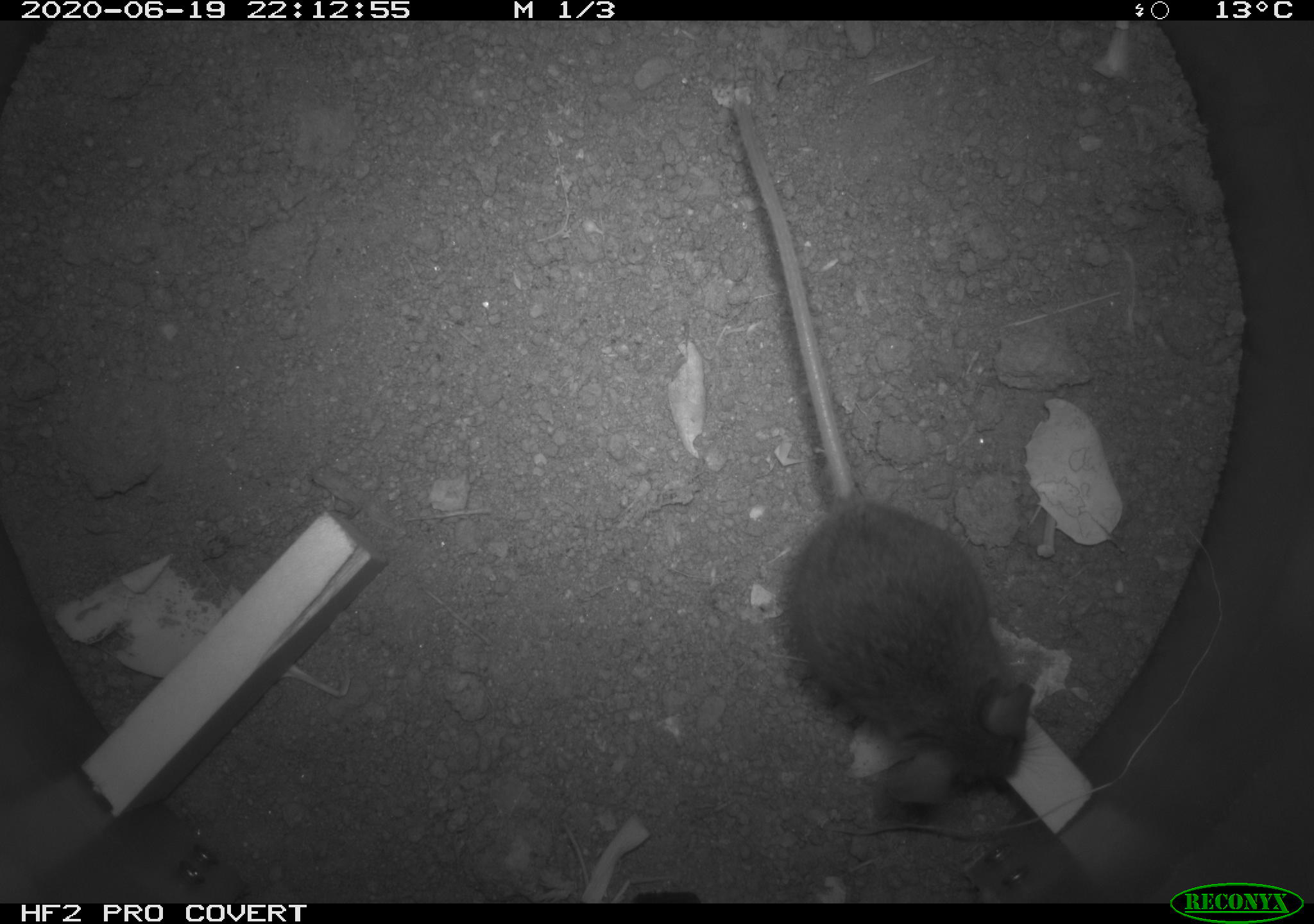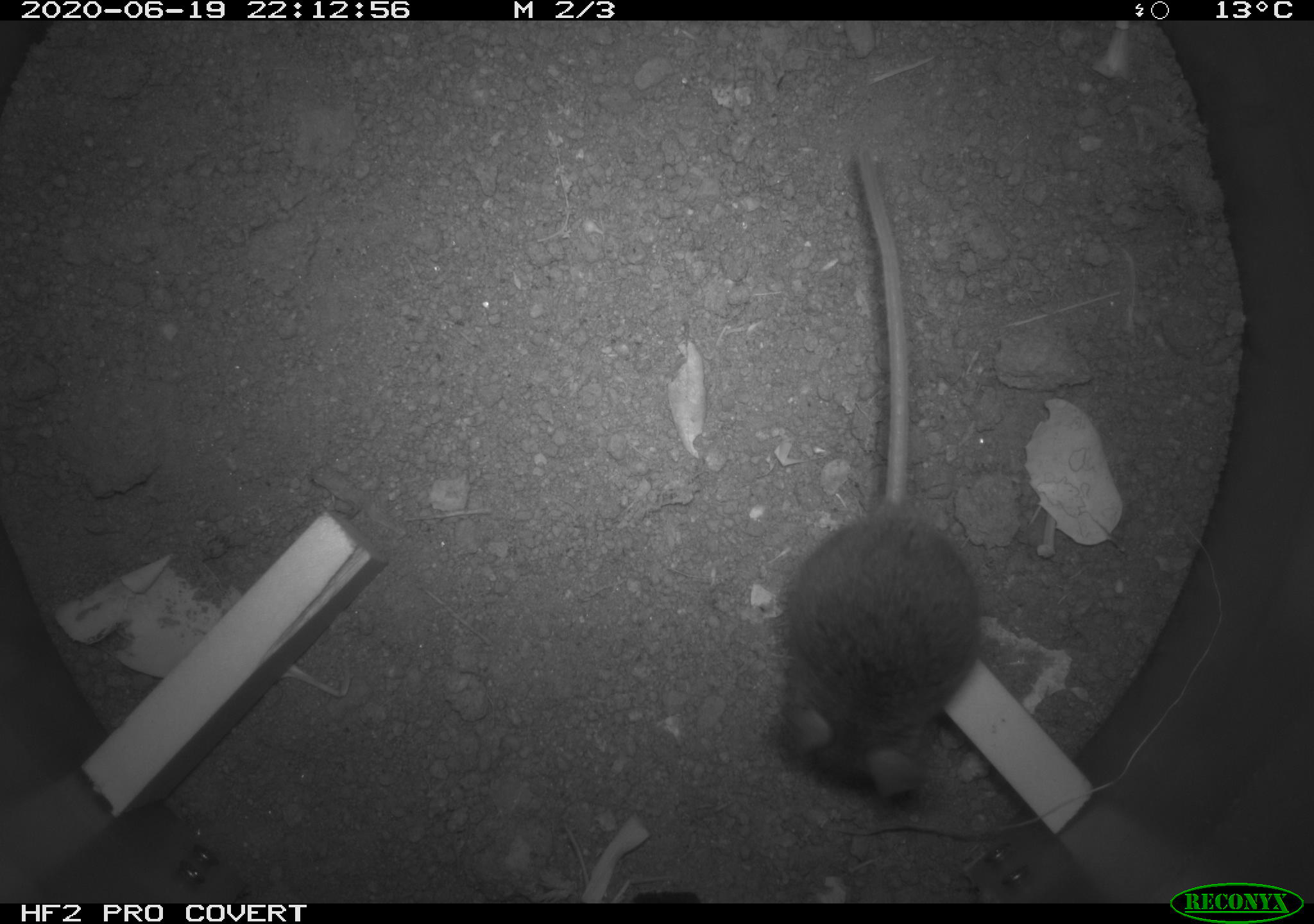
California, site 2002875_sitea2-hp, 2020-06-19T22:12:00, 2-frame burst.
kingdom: Animalia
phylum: Chordata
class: Mammalia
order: Rodentia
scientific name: Rodentia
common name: mouse species